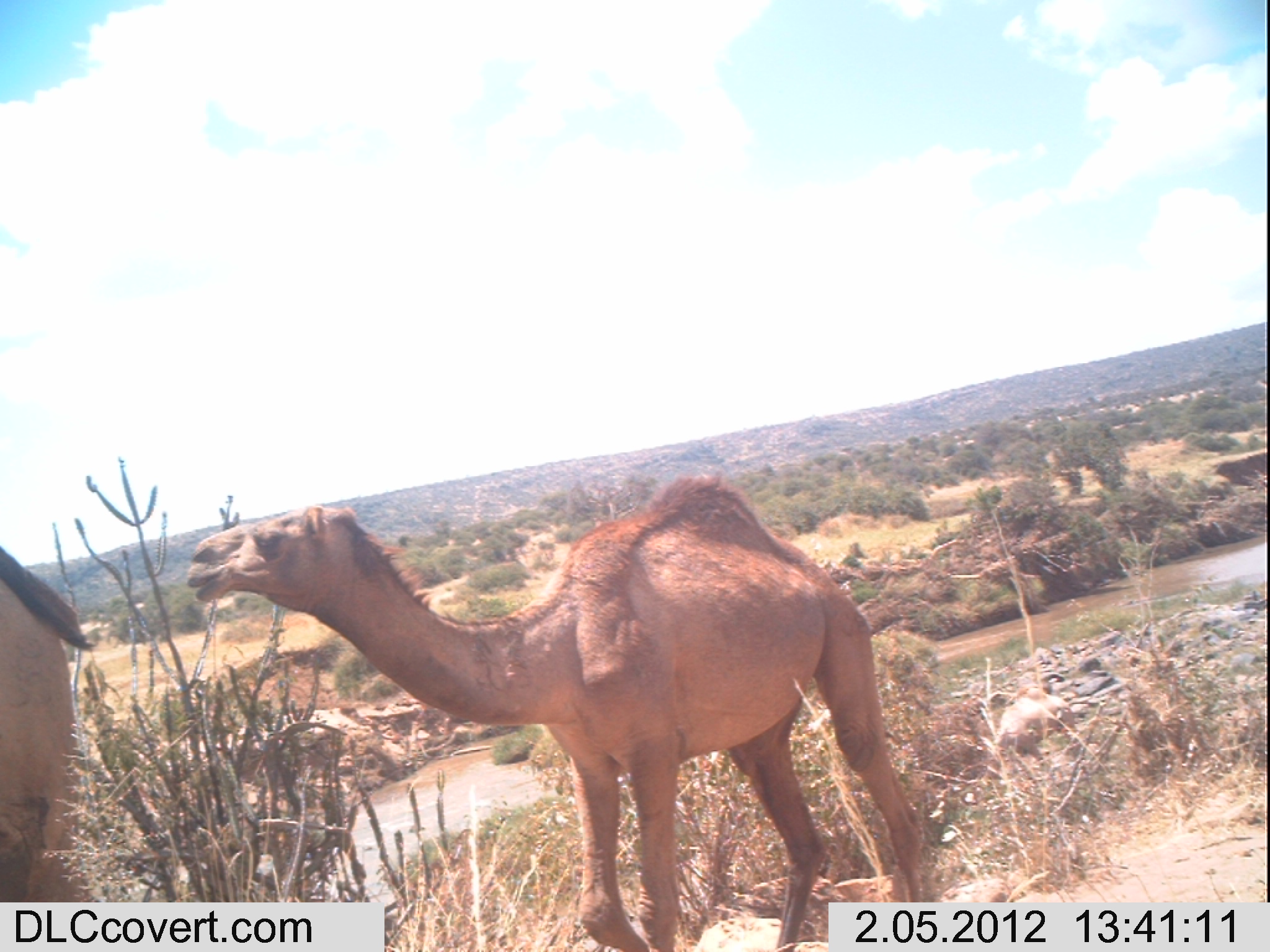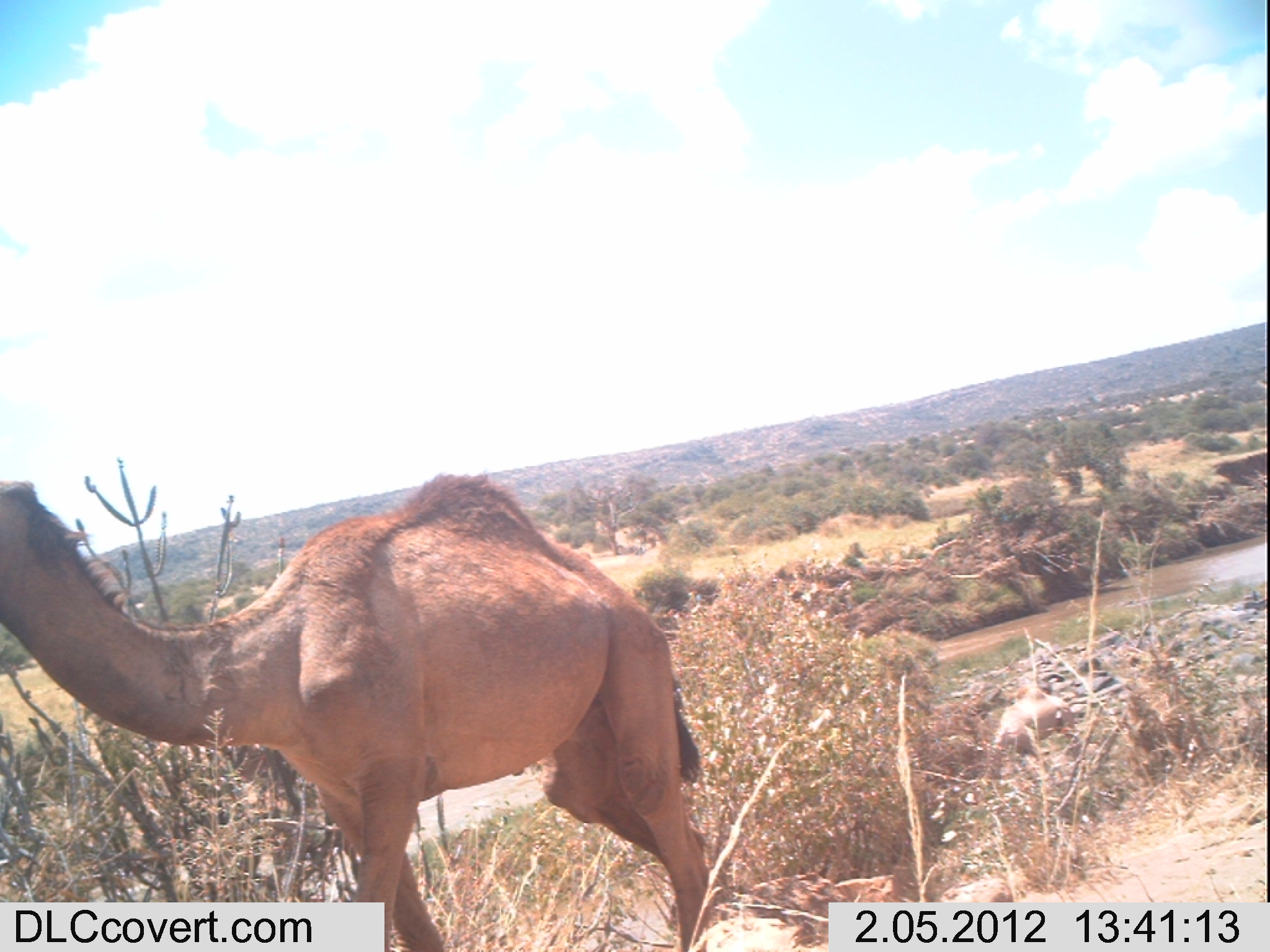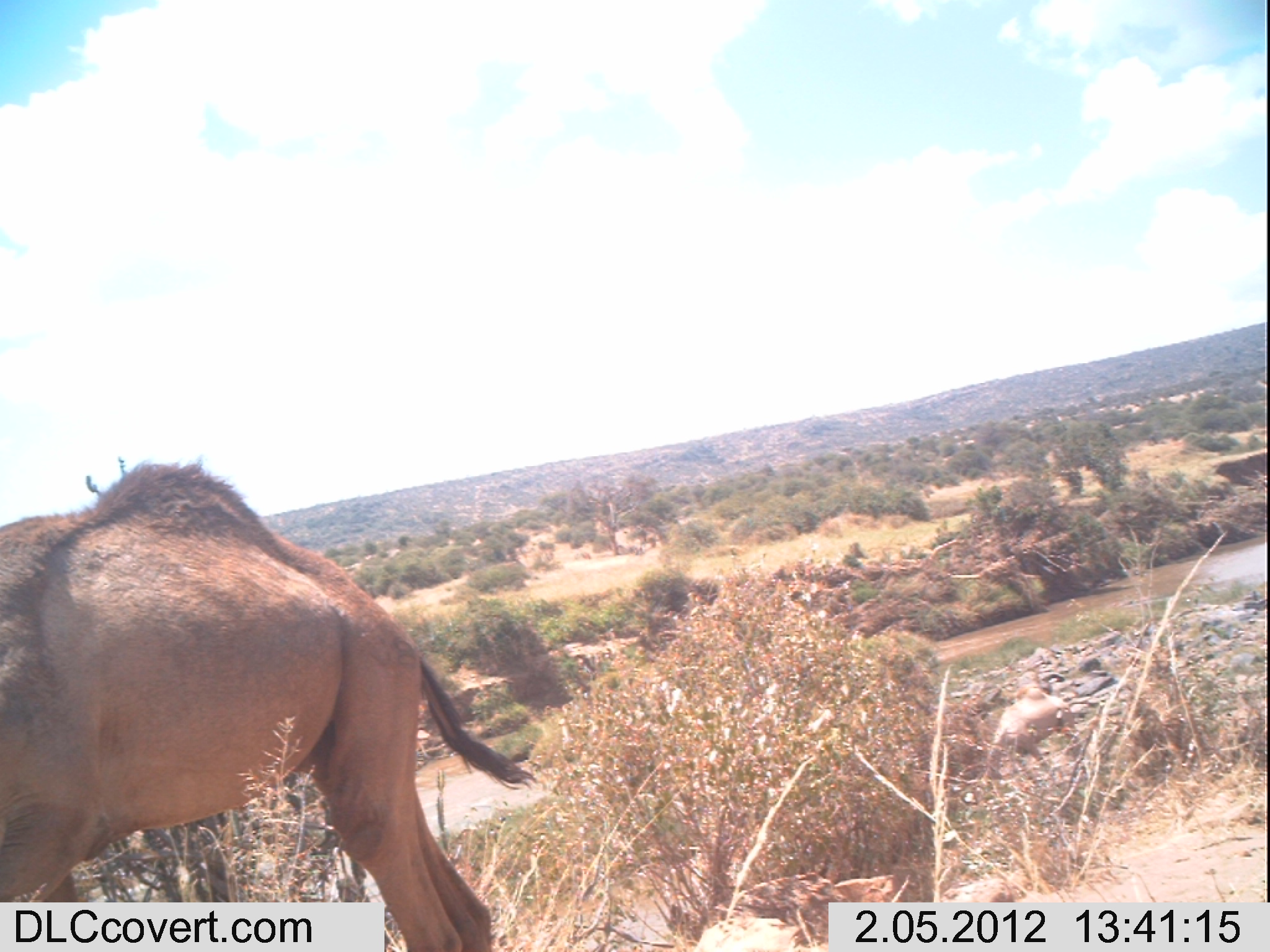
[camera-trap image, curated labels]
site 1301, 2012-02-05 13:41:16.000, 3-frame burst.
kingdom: Animalia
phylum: Chordata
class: Mammalia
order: Artiodactyla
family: Camelidae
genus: Camelus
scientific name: Camelus dromedarius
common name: dromedary camel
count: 3